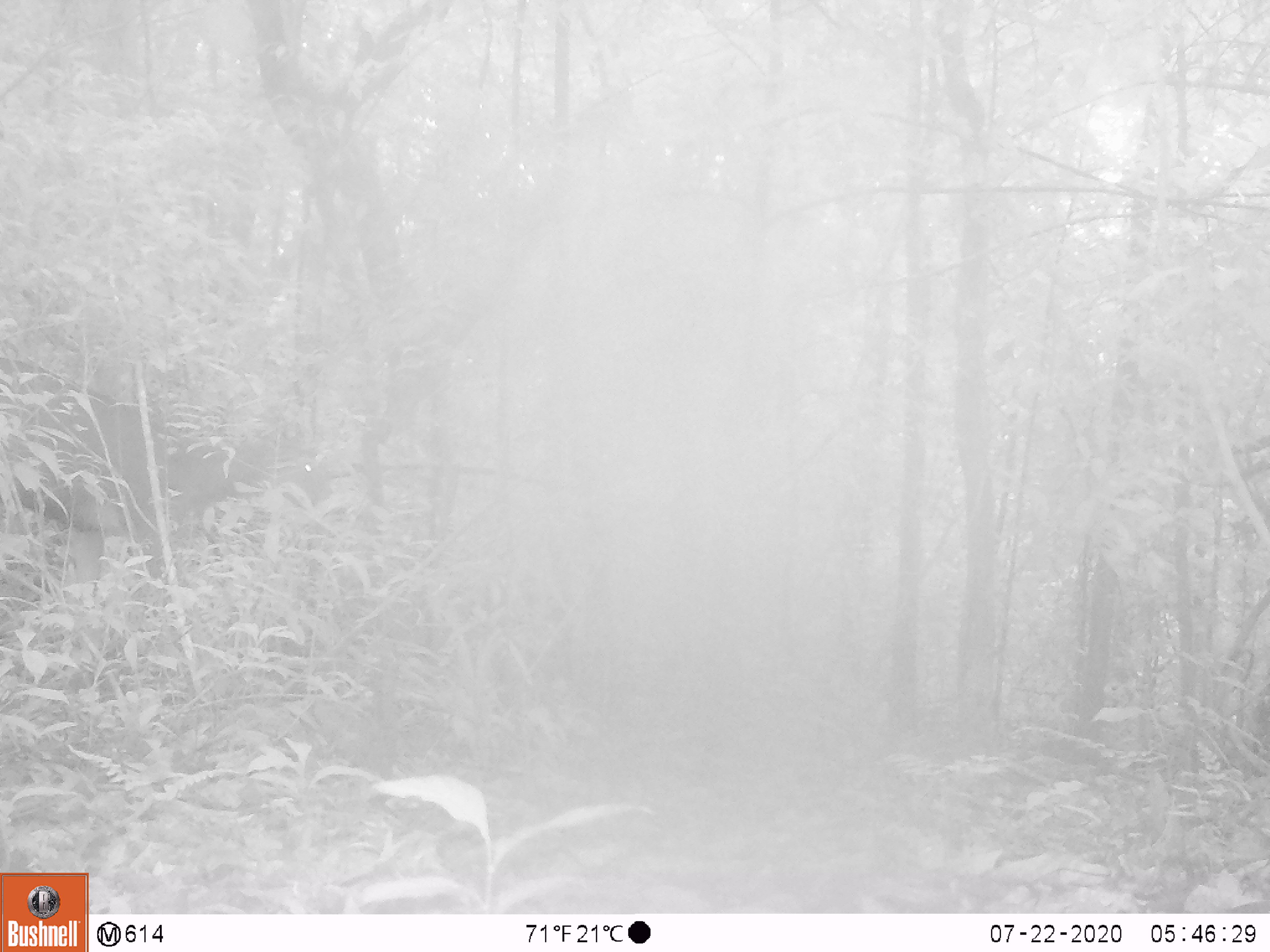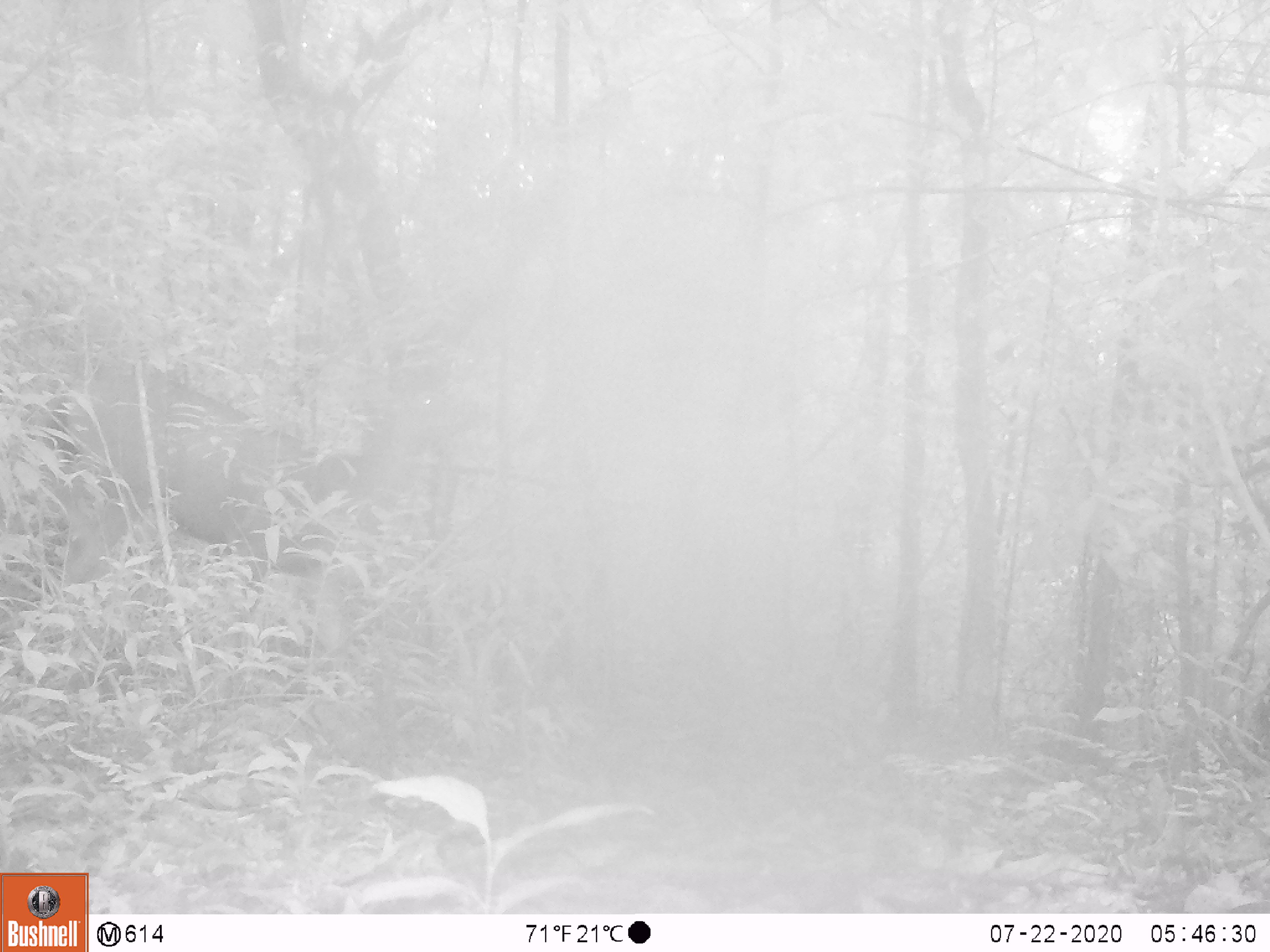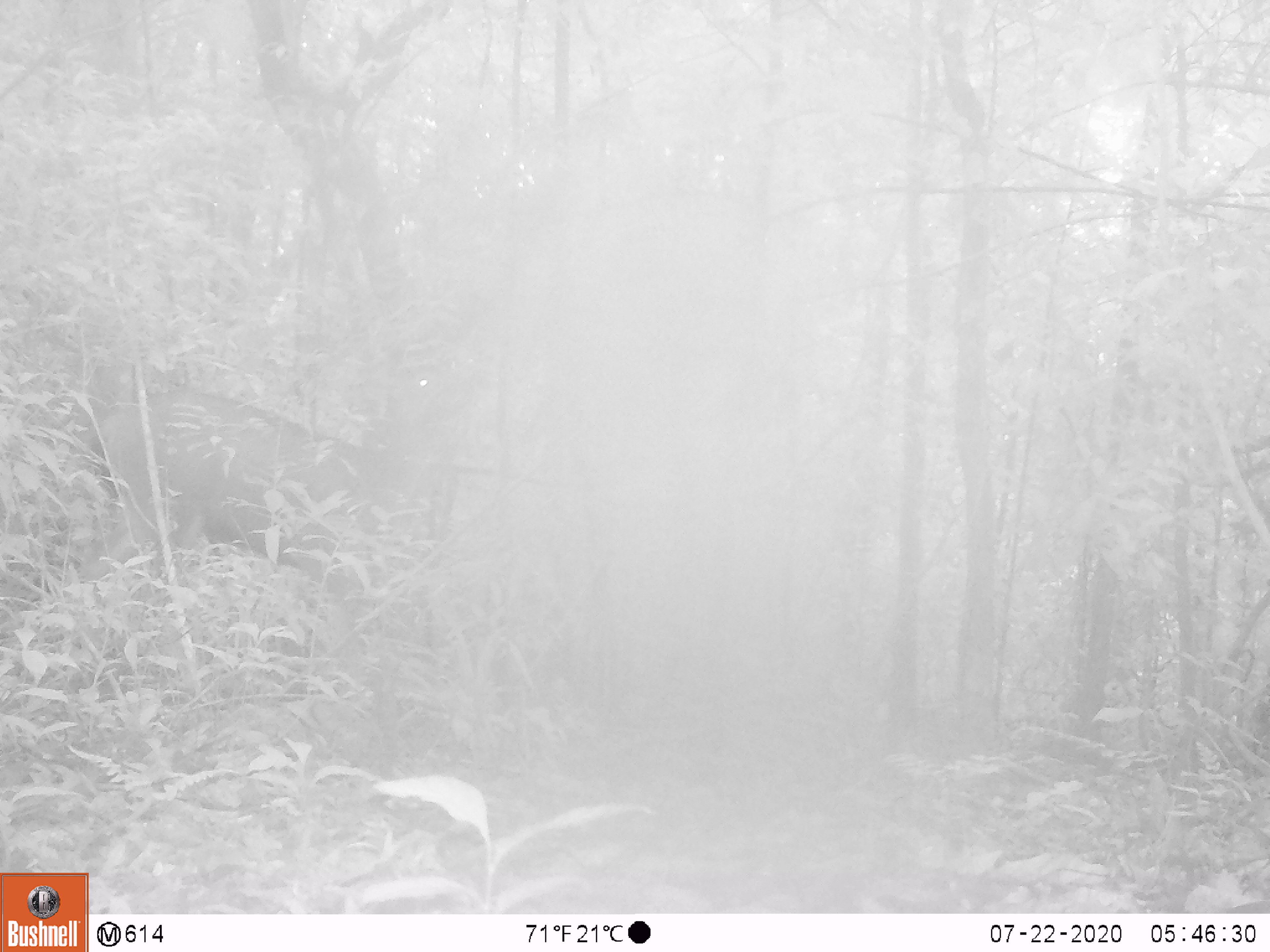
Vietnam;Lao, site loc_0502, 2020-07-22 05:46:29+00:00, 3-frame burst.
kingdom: Animalia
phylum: Chordata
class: Mammalia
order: Artiodactyla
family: Cervidae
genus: Rusa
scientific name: Rusa unicolor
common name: sambar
Sambar (Rusa unicolor). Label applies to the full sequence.